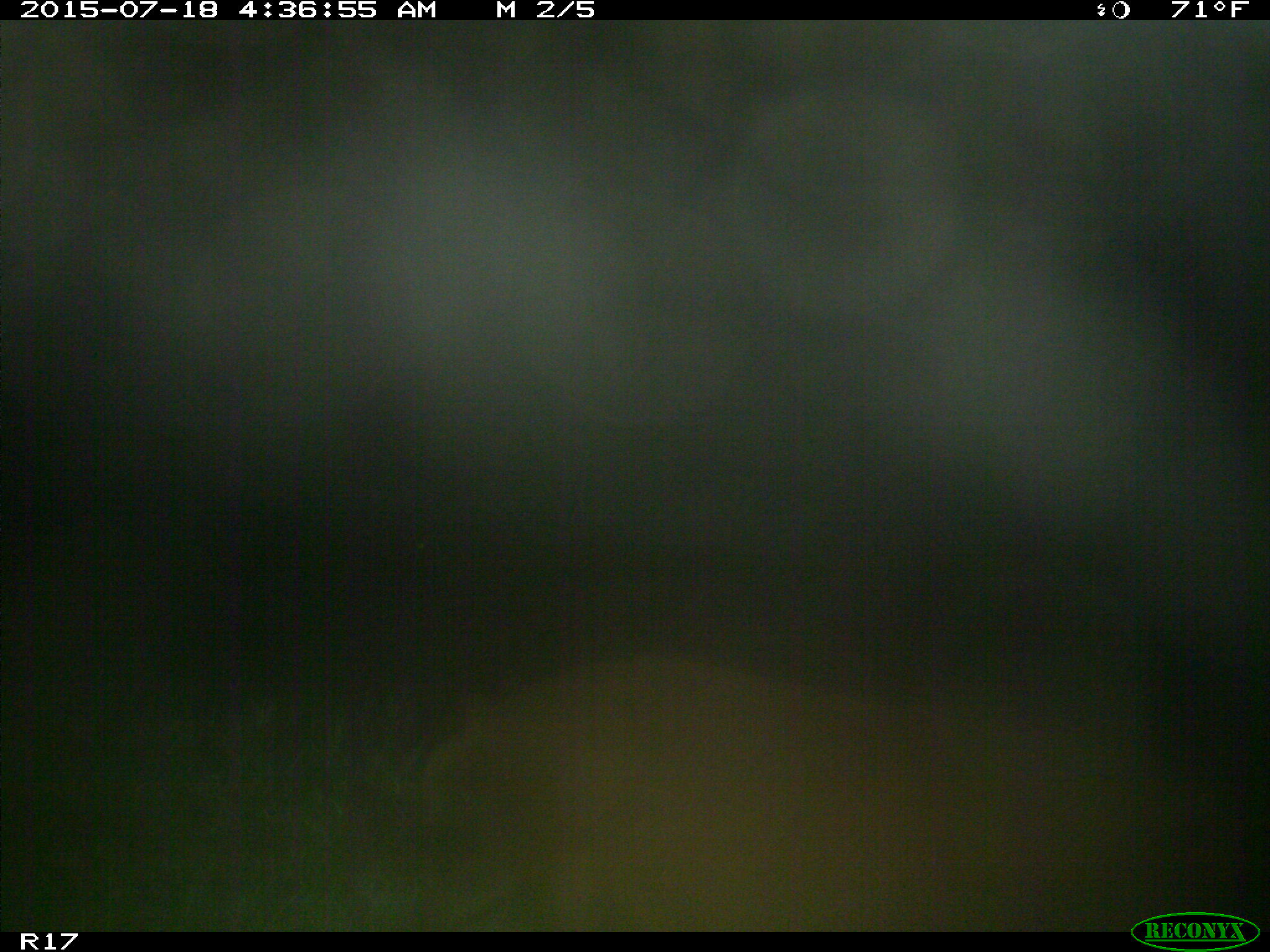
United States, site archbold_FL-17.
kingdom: Animalia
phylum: Chordata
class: Mammalia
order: Artiodactyla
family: Suidae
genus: Sus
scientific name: Sus scrofa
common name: wild boar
Sus scrofa (wild boar).